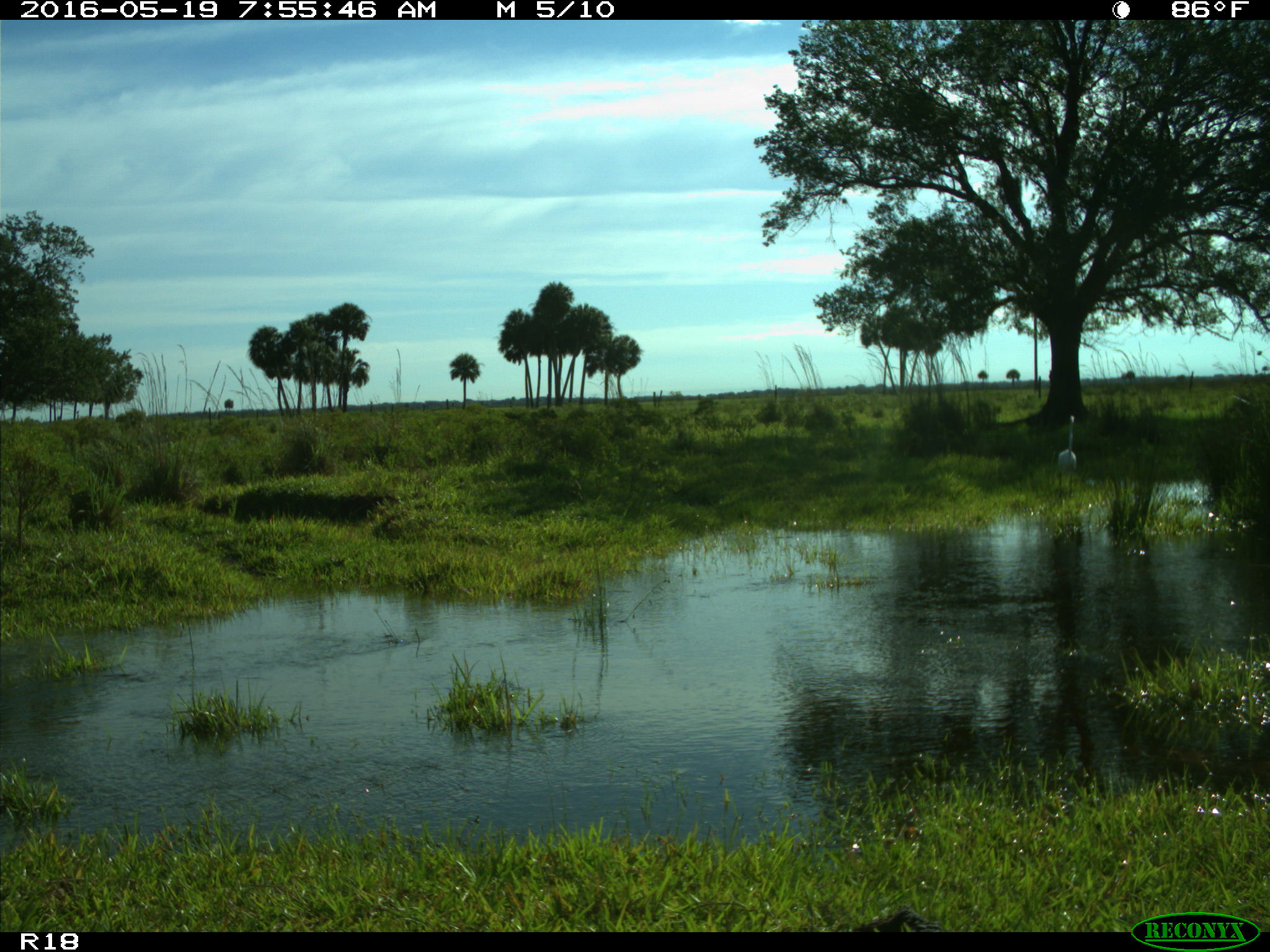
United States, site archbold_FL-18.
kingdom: Animalia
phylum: Chordata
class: Aves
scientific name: Aves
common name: birds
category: unidentified bird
Unidentified bird (birds) (Aves).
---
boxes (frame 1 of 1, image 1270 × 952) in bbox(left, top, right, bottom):
animal: bbox(1058, 416, 1077, 498)